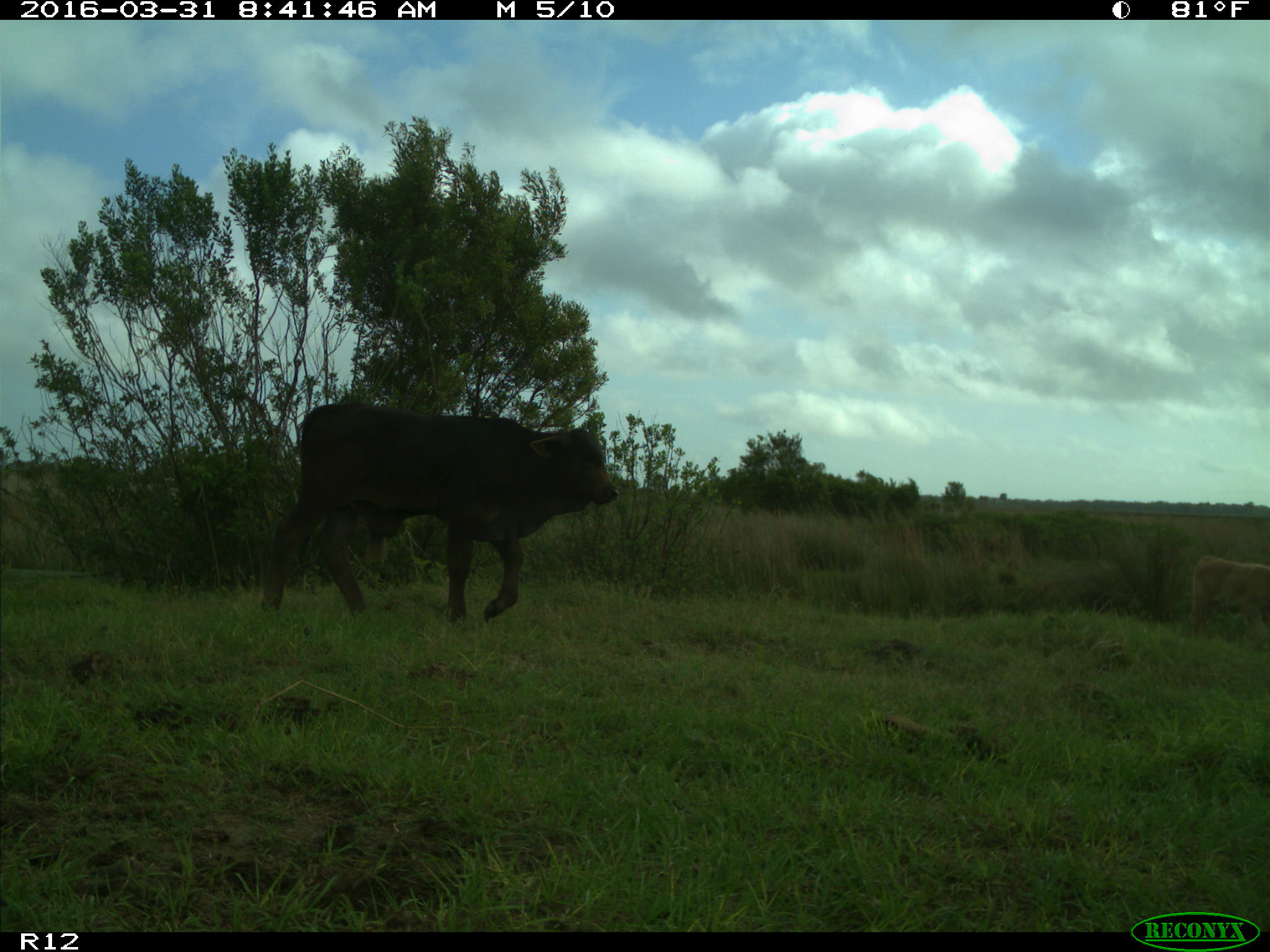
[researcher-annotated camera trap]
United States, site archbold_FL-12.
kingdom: Animalia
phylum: Chordata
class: Mammalia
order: Artiodactyla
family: Bovidae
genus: Bos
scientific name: Bos taurus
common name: domestic cow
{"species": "Bos taurus (domestic cow)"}